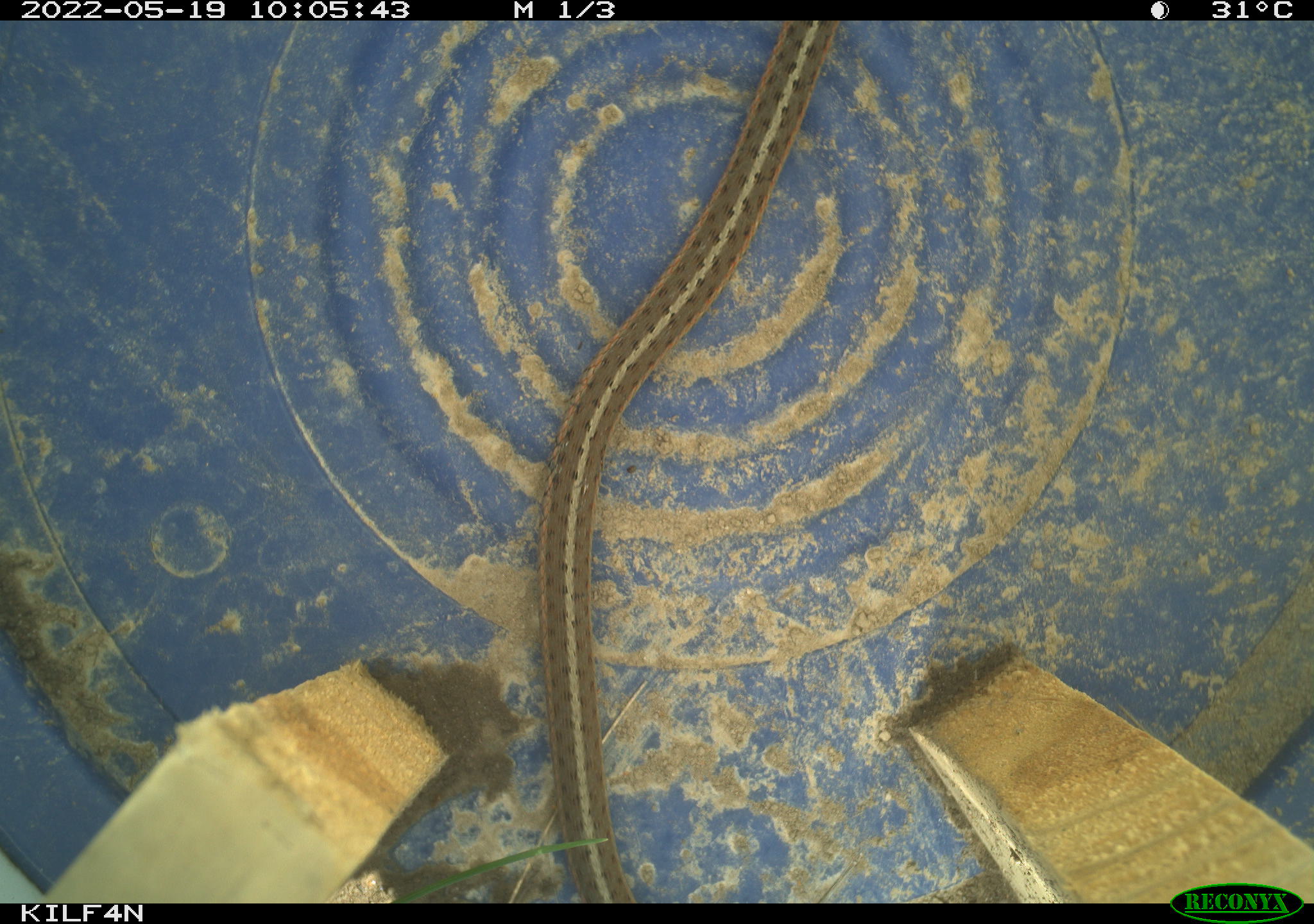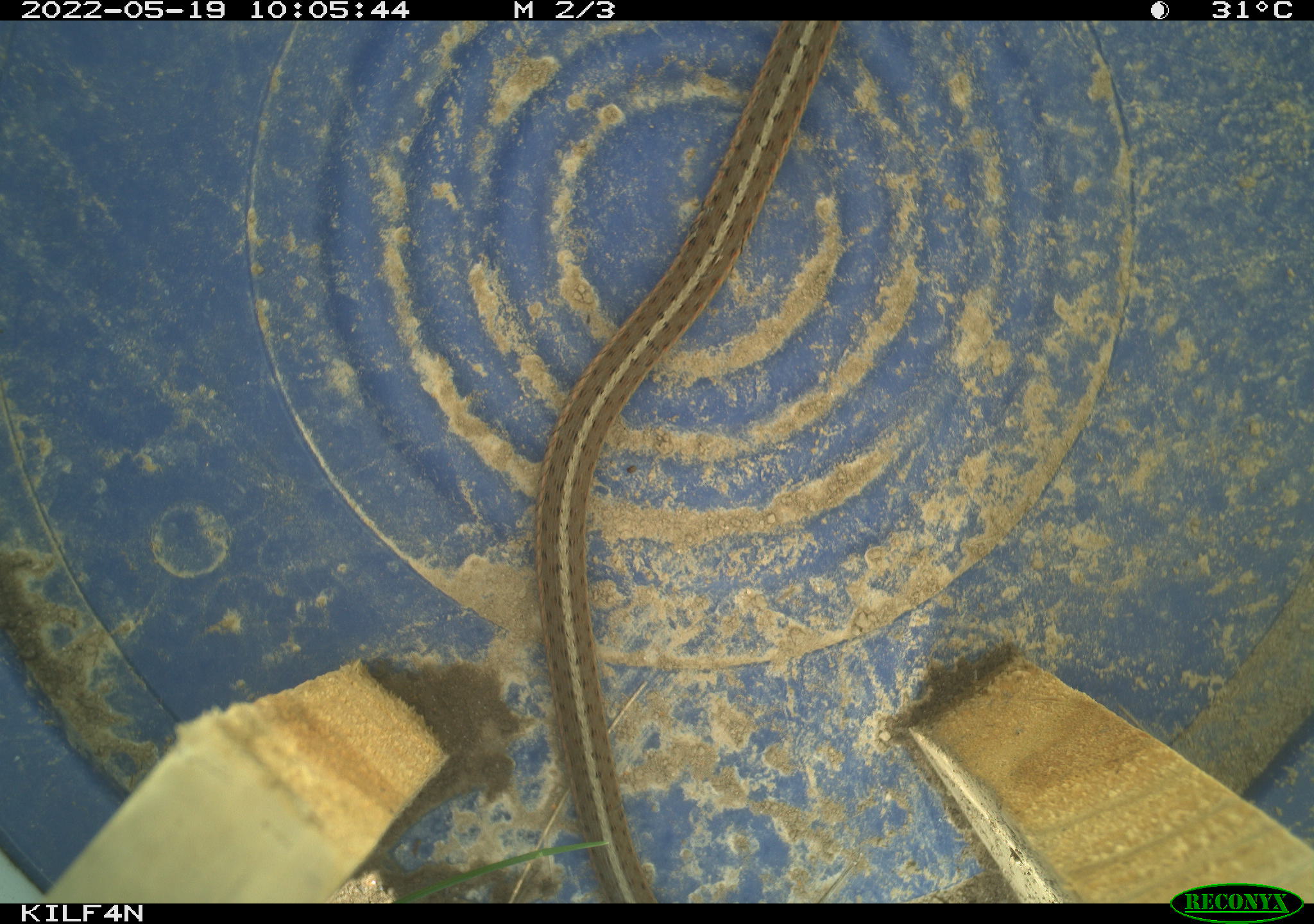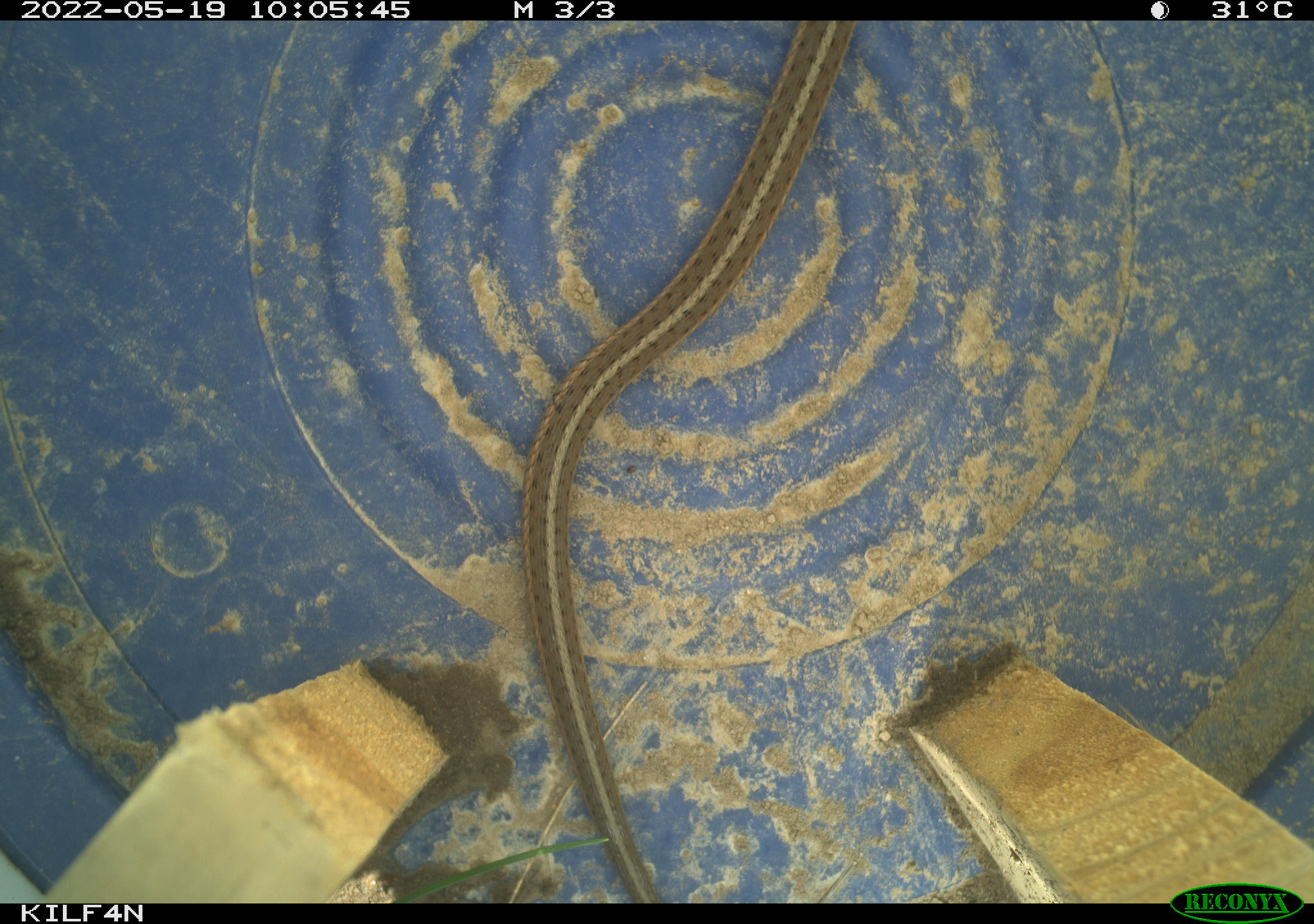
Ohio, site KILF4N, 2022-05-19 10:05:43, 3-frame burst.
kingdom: Animalia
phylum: Chordata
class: Reptilia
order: Squamata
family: Colubridae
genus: Thamnophis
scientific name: Thamnophis sirtalis sirtalis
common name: eastern gartersnake